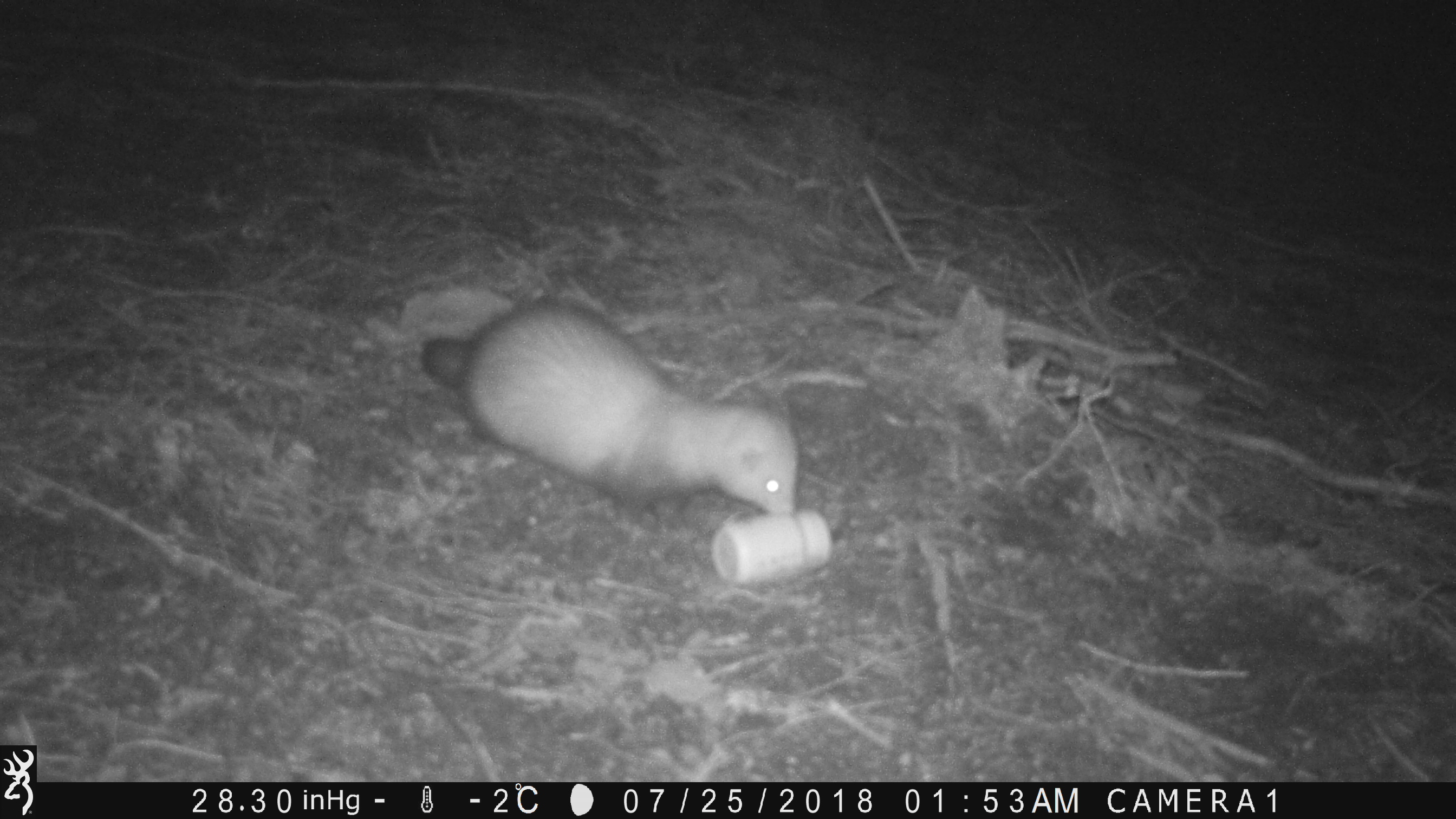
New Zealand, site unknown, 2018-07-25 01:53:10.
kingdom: Animalia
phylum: Chordata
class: Mammalia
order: Carnivora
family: Mustelidae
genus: Mustela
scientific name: Mustela furo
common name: ferret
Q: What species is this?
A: Ferret (Mustela furo).